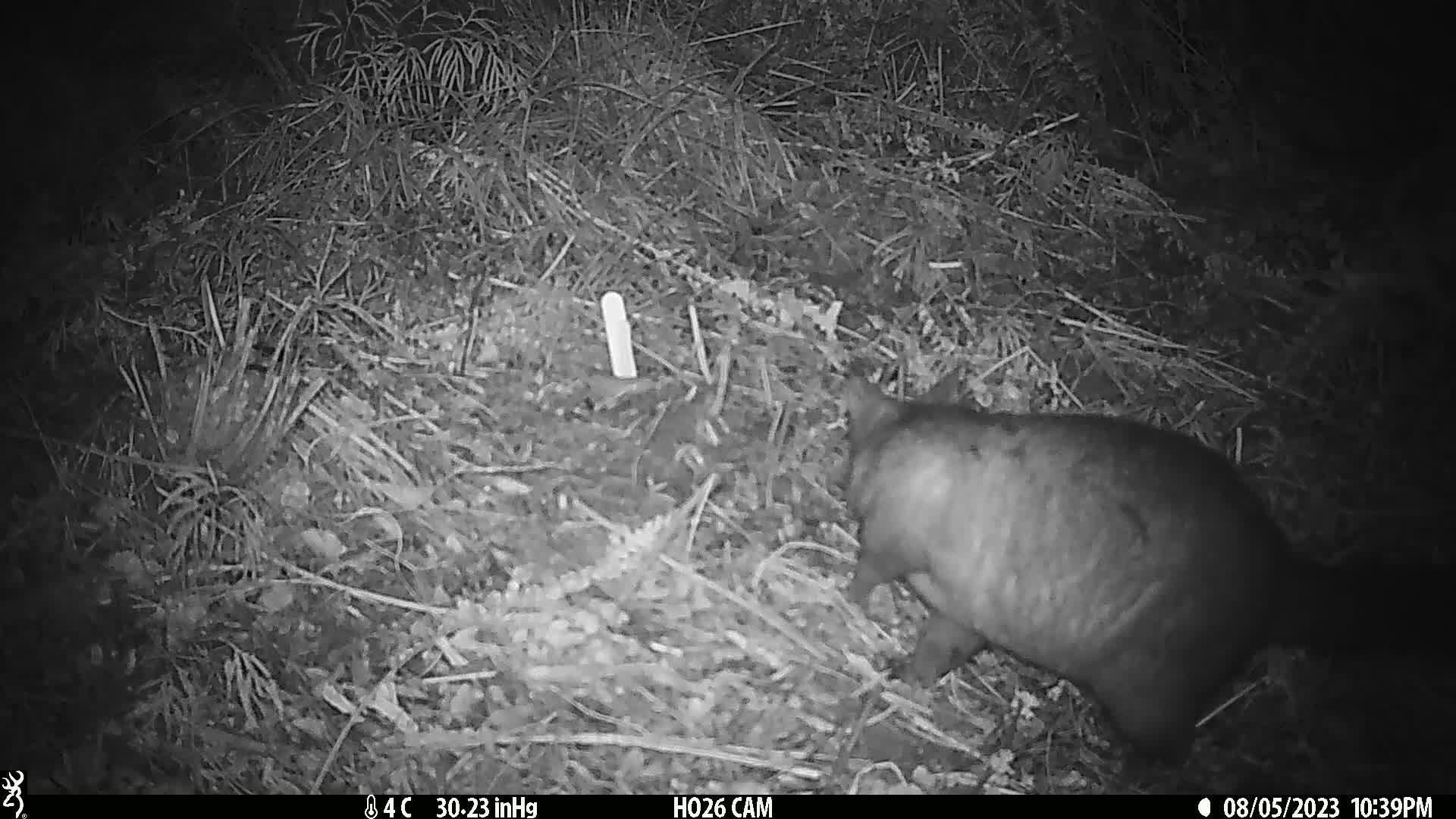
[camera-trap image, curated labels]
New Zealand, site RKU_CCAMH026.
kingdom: Animalia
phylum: Chordata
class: Mammalia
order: Diprotodontia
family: Phalangeridae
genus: Trichosurus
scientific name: Trichosurus vulpecula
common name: common brushtail possum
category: possum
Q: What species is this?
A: Possum (common brushtail possum) (Trichosurus vulpecula).